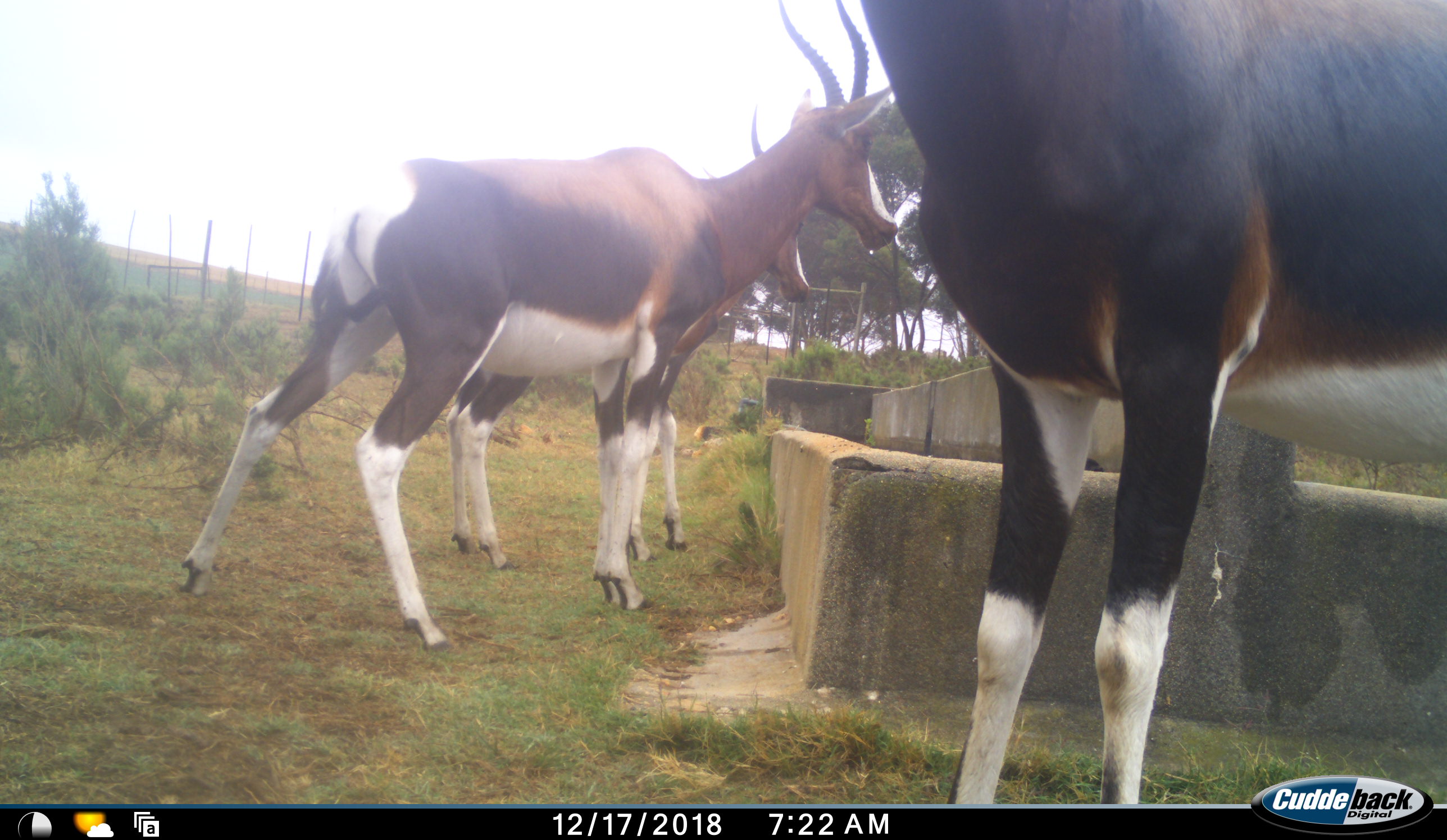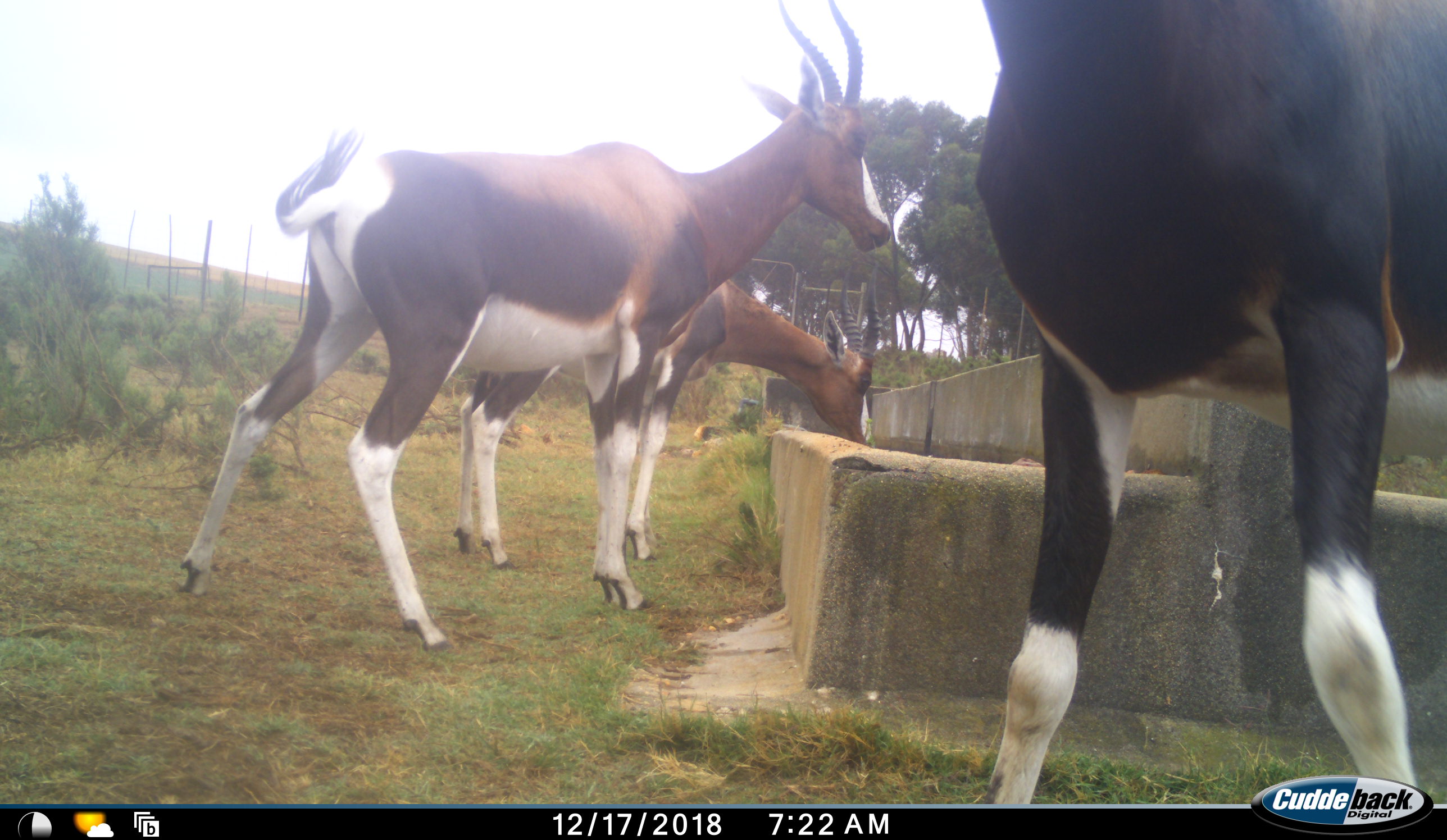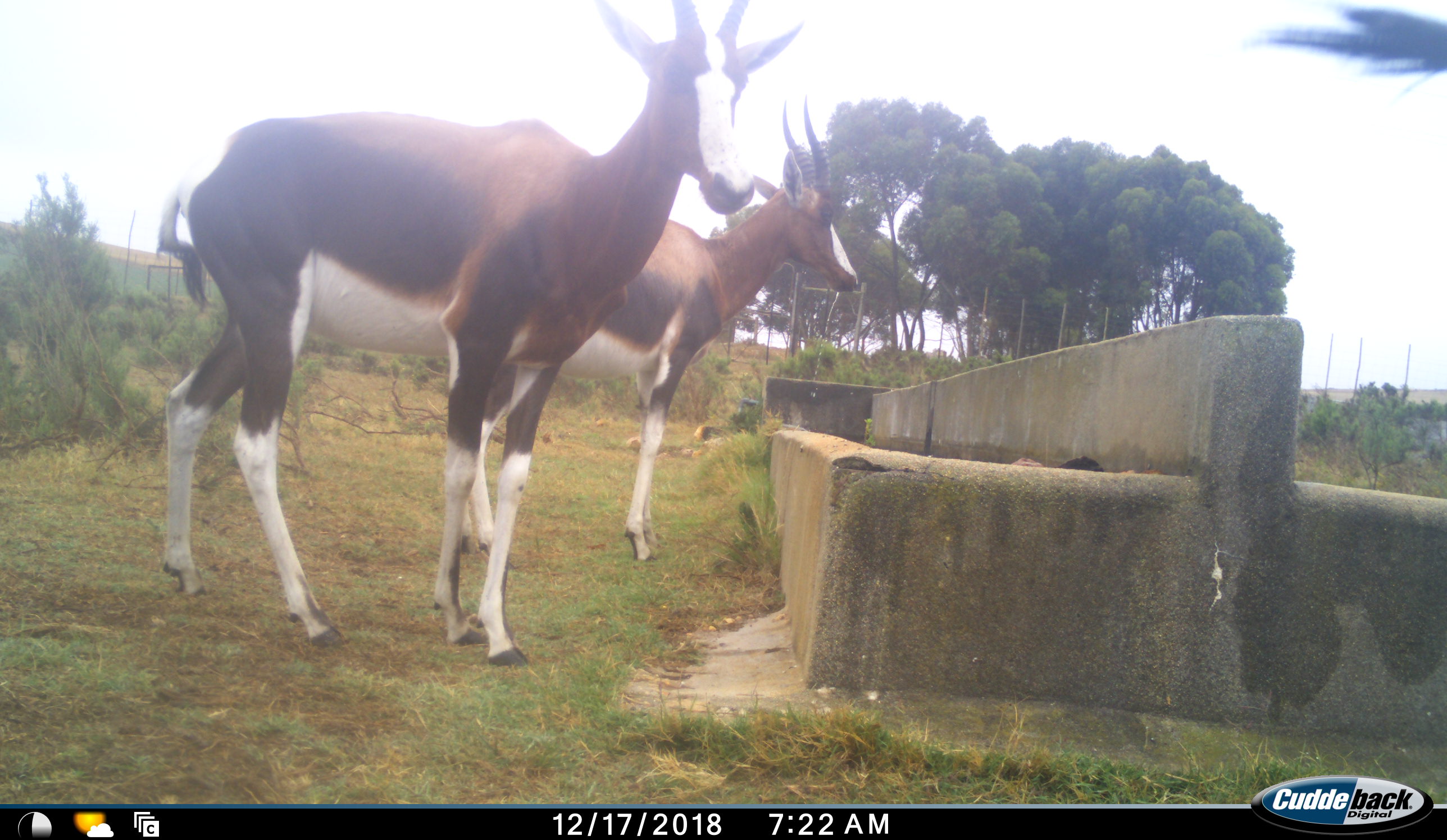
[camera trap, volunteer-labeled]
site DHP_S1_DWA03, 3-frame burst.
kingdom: Animalia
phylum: Chordata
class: Mammalia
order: Artiodactyla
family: Bovidae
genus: Damaliscus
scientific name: Damaliscus pygargus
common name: bontebok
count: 3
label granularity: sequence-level